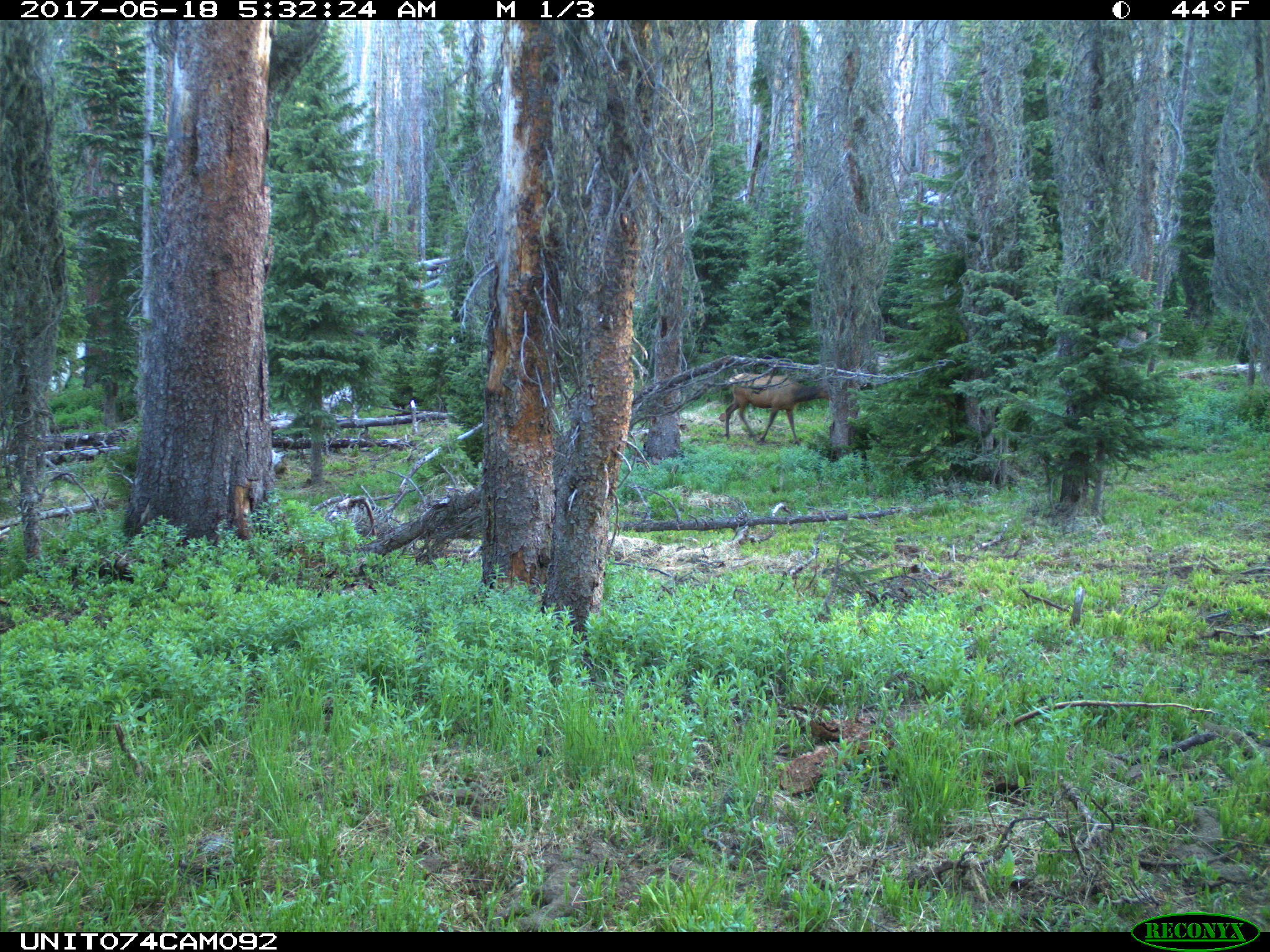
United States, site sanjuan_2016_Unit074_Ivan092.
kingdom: Animalia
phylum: Chordata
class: Mammalia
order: Artiodactyla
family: Cervidae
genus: Cervus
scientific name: Cervus elaphus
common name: red deer